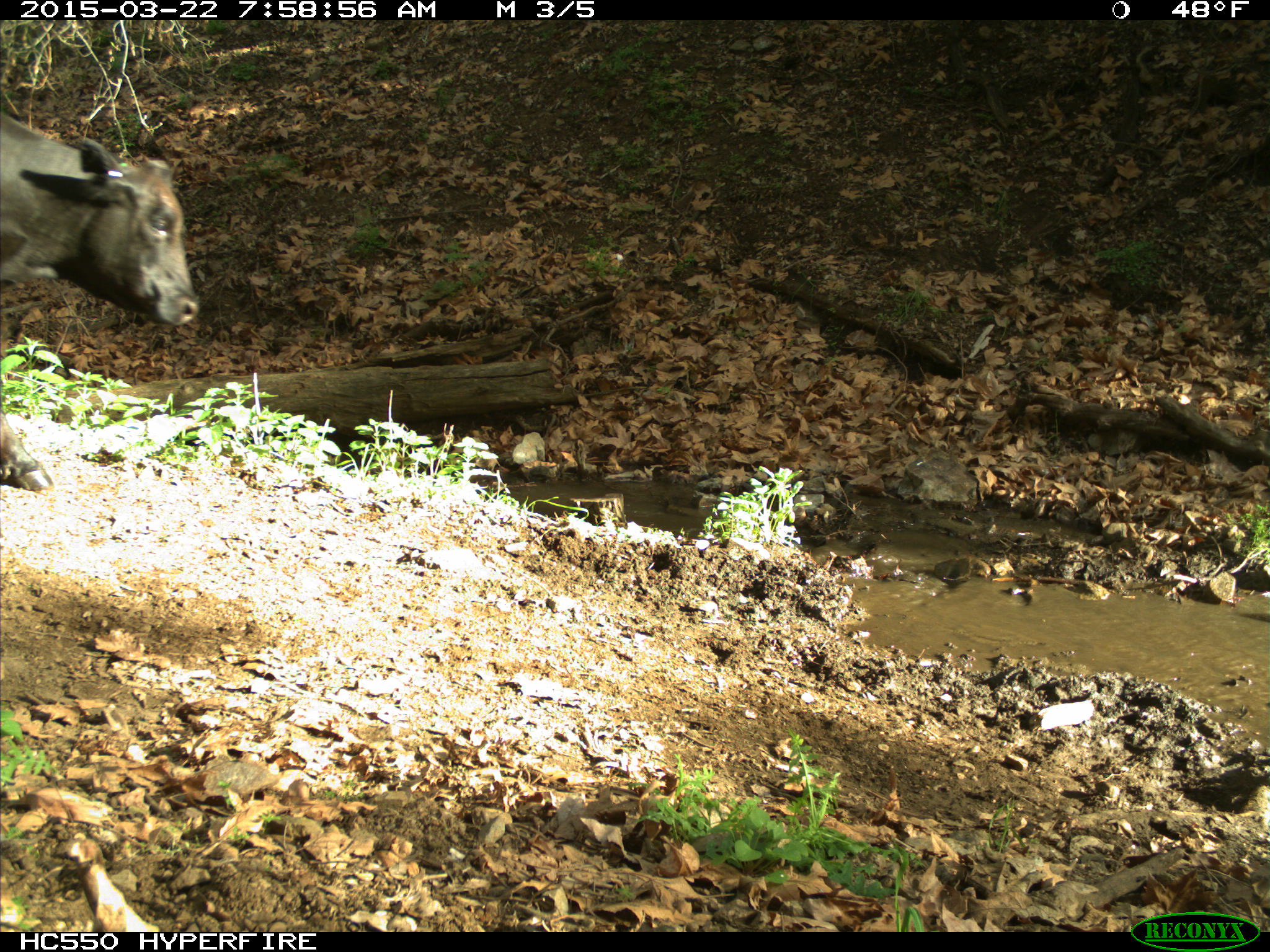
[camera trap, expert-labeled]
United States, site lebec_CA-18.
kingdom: Animalia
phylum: Chordata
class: Mammalia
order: Artiodactyla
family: Bovidae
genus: Bos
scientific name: Bos taurus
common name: domestic cow